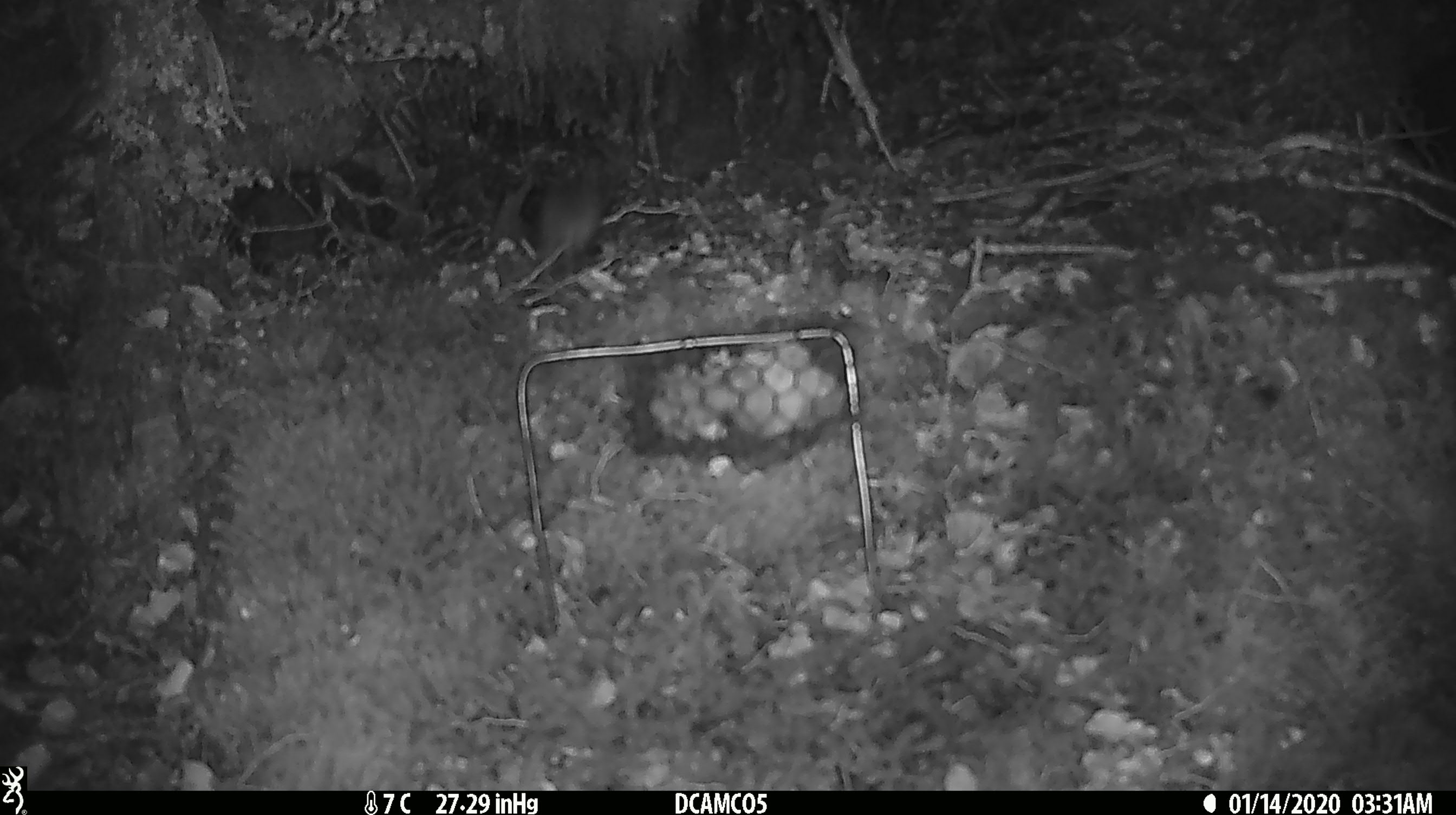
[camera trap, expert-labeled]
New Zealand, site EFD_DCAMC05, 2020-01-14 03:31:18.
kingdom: Animalia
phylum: Chordata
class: Mammalia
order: Rodentia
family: Muridae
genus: Mus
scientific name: Mus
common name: mouse